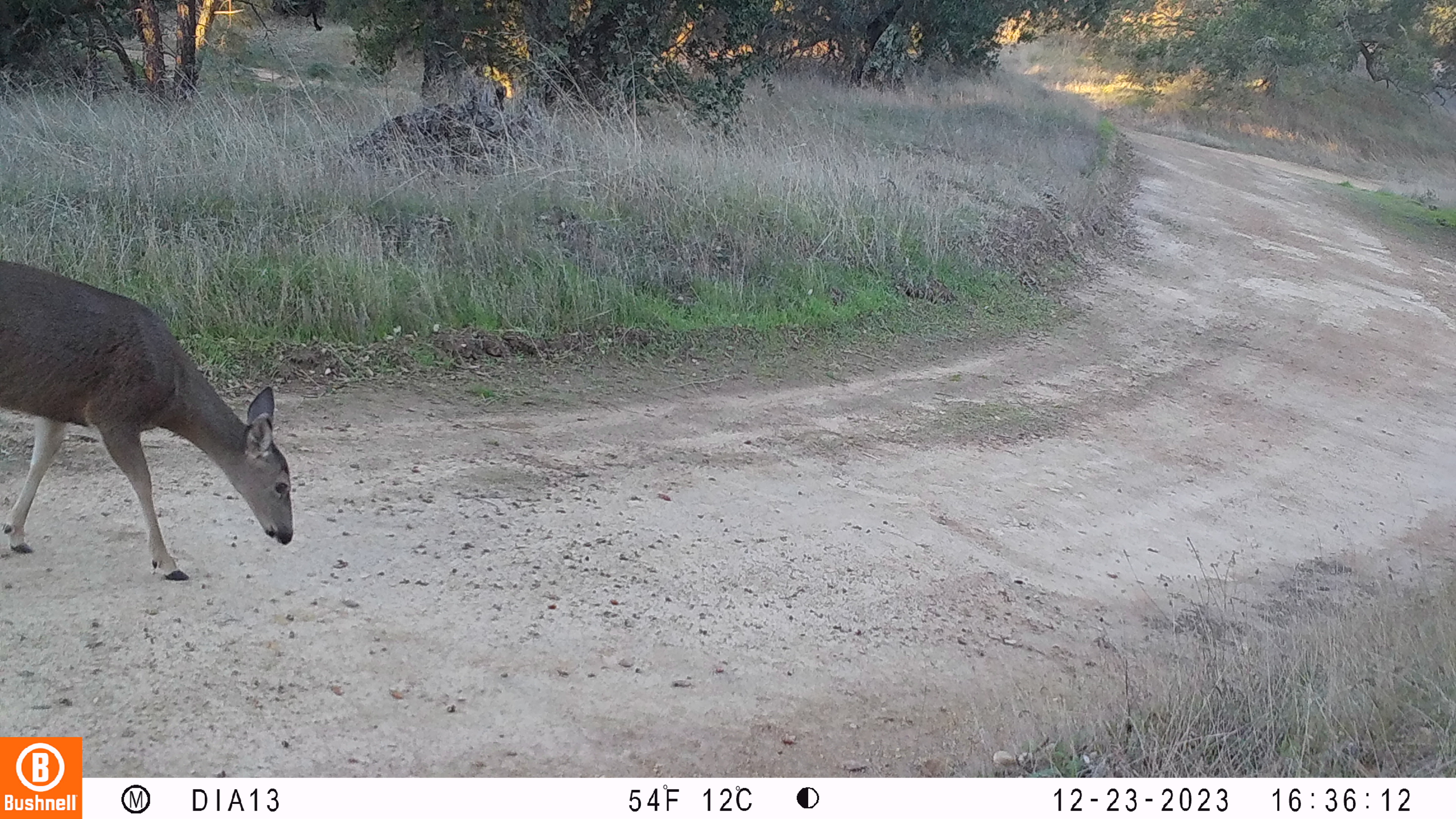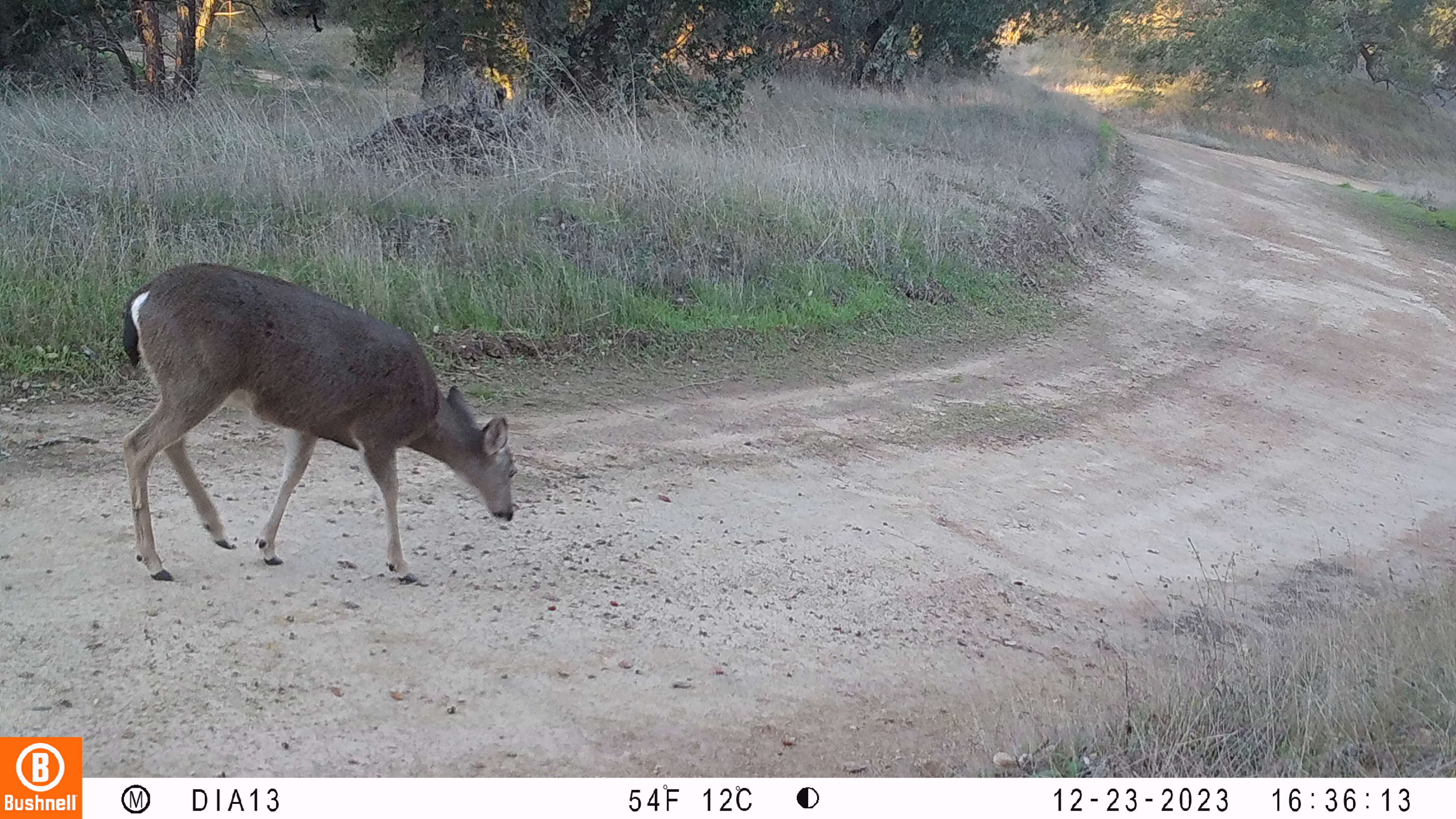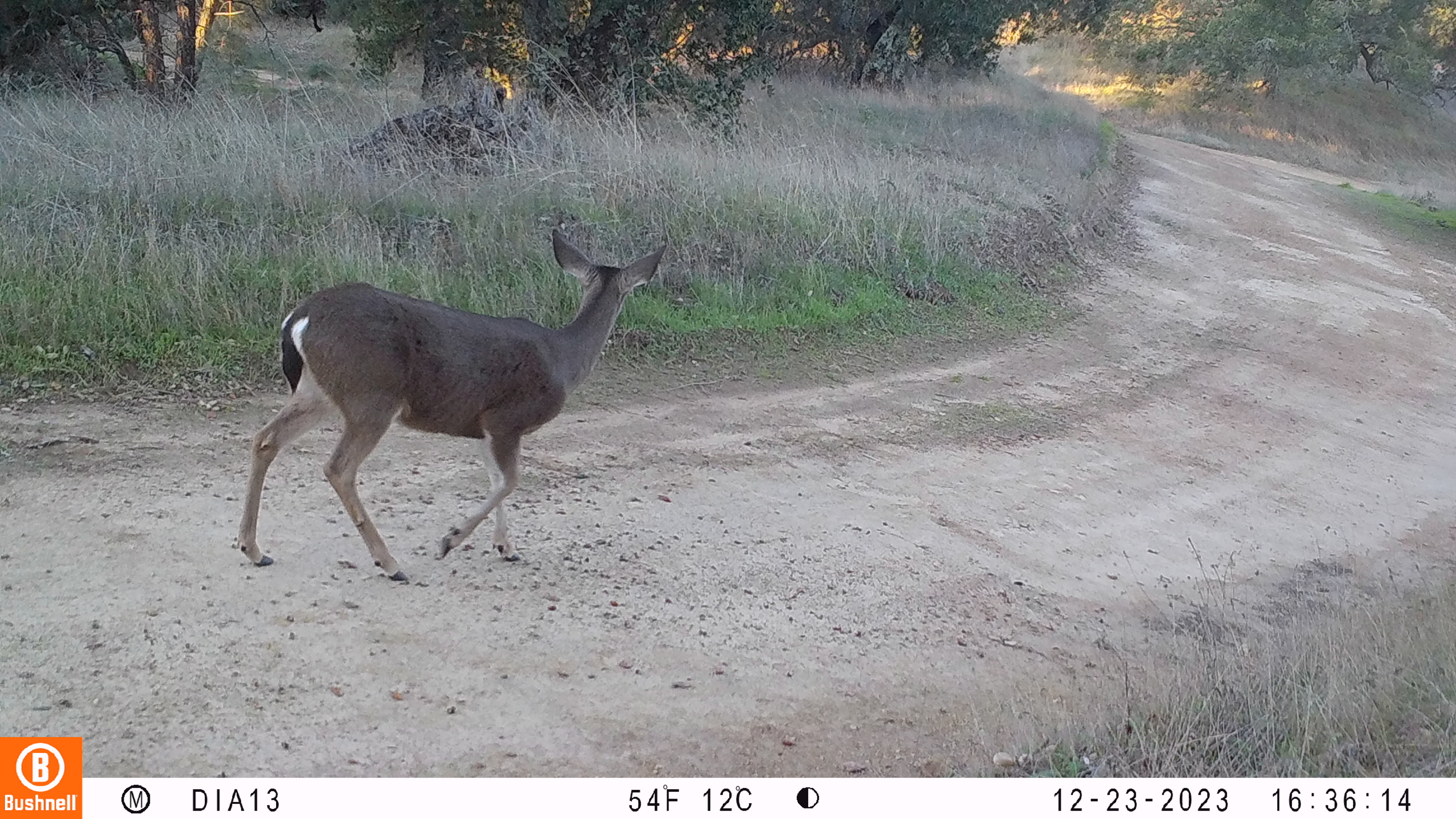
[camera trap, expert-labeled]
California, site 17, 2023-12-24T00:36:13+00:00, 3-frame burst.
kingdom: Animalia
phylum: Chordata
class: Mammalia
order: Artiodactyla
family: Cervidae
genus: Odocoileus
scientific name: Odocoileus hemionus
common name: mule deer